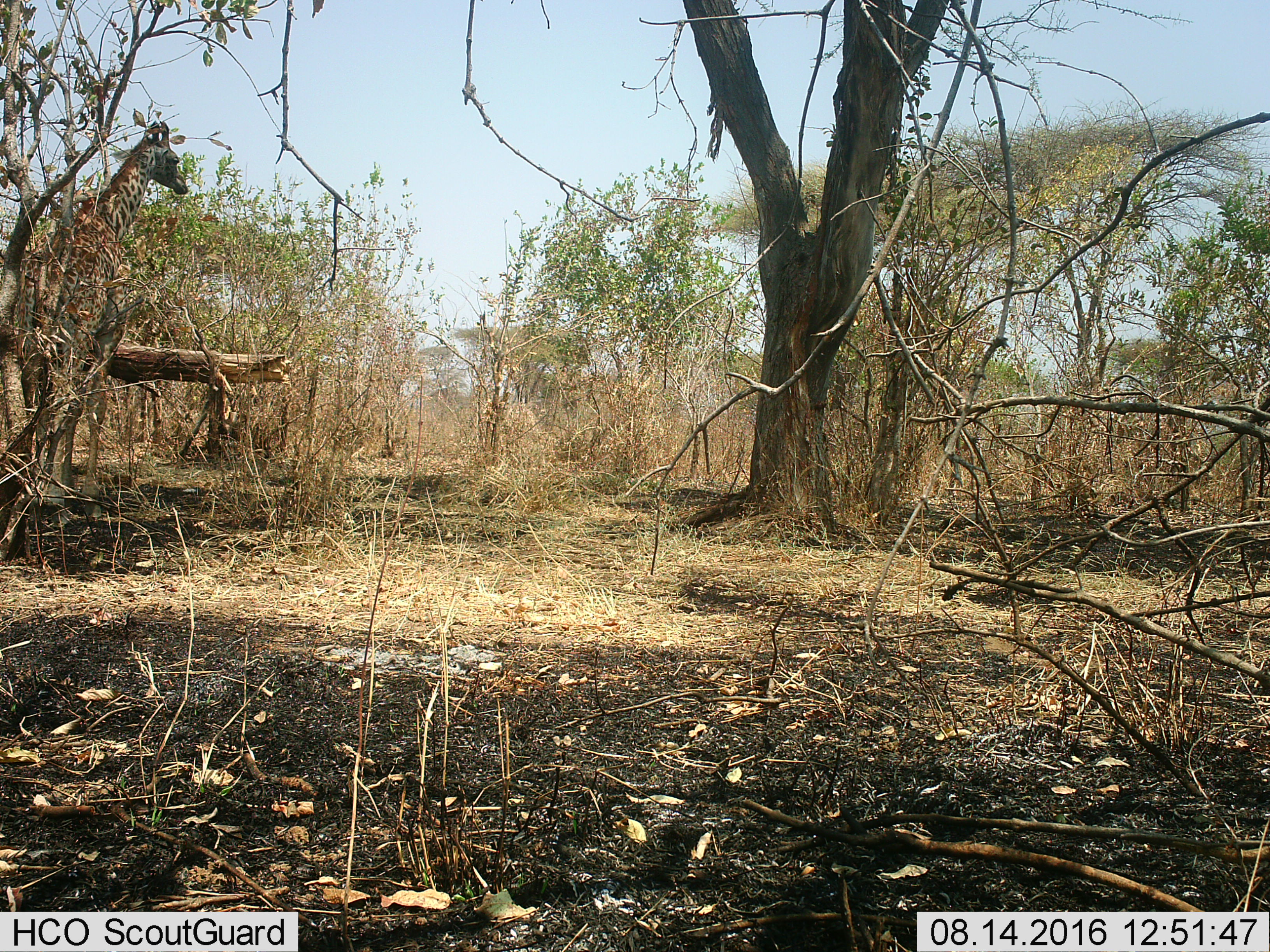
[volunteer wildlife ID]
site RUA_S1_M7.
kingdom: Animalia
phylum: Chordata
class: Mammalia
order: Artiodactyla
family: Giraffidae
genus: Giraffa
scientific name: Giraffa camelopardalis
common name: giraffe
Giraffe (Giraffa camelopardalis), count 1. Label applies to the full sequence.